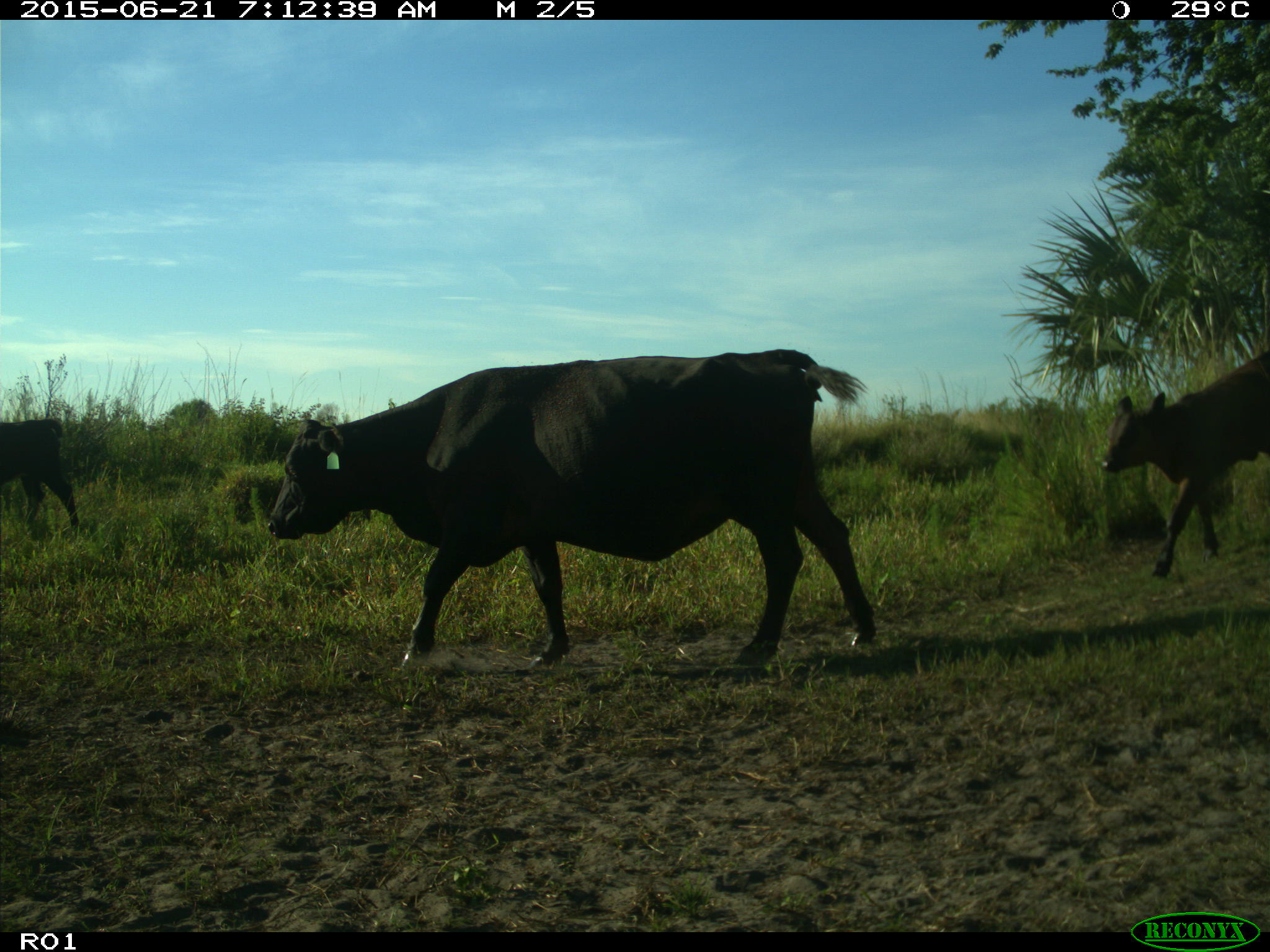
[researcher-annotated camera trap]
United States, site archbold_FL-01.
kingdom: Animalia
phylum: Chordata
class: Mammalia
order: Artiodactyla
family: Bovidae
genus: Bos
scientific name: Bos taurus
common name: domestic cow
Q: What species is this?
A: Bos taurus (domestic cow).